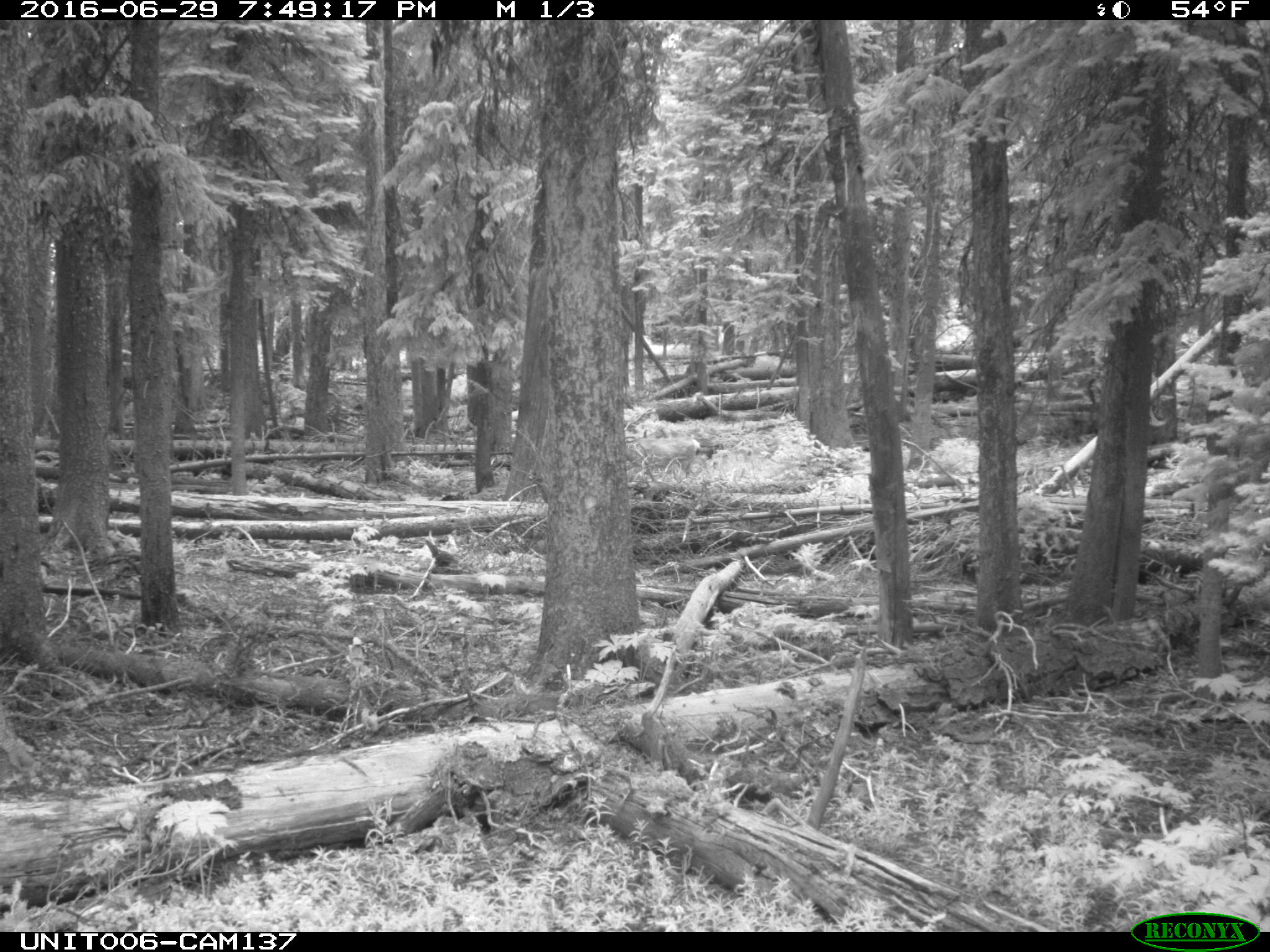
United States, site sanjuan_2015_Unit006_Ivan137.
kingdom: Animalia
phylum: Chordata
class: Mammalia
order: Artiodactyla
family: Cervidae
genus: Odocoileus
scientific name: Odocoileus hemionus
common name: mule deer